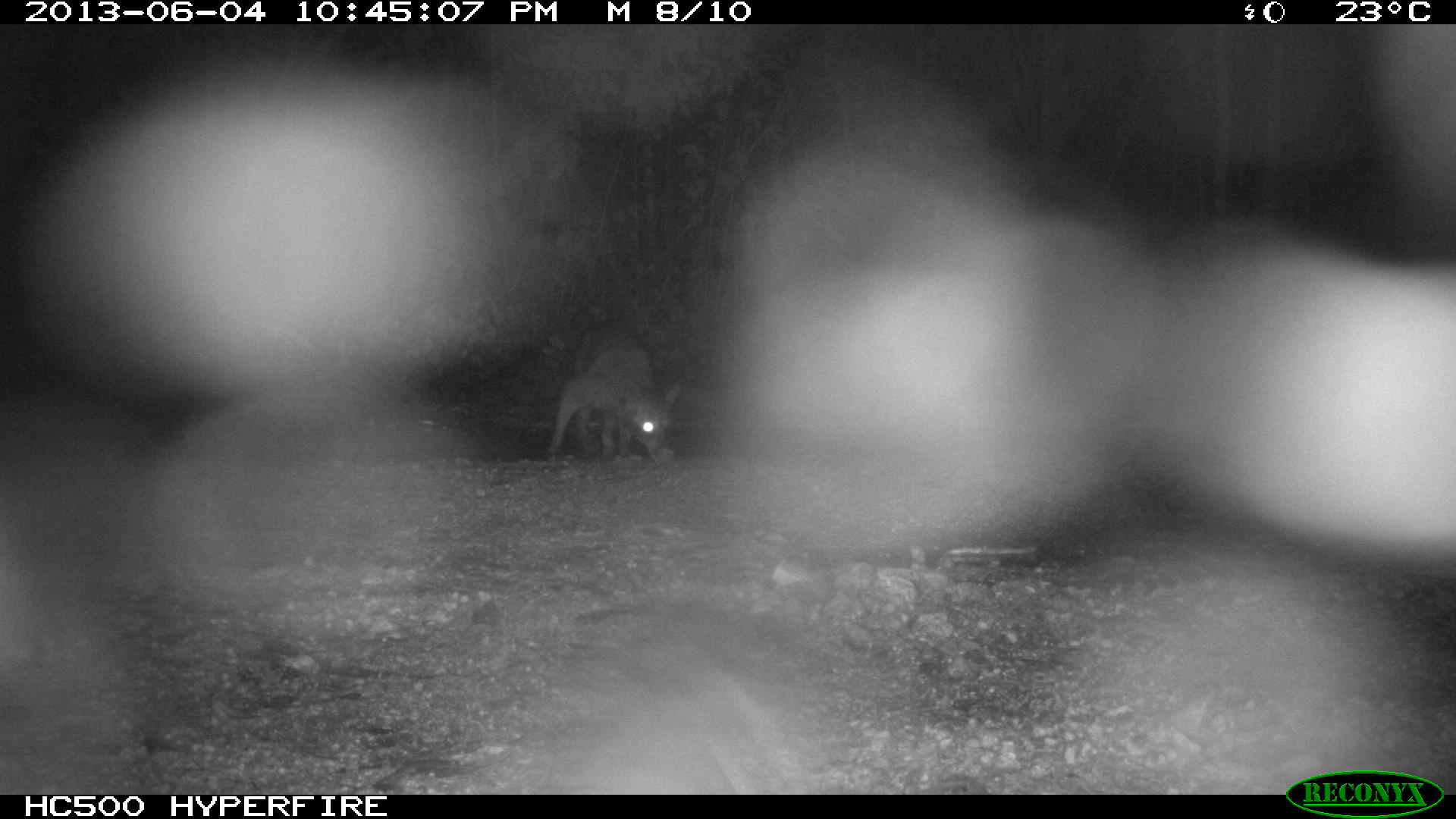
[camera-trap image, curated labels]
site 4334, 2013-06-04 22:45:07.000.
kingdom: Animalia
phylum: Chordata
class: Mammalia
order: Carnivora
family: Procyonidae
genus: Procyon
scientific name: Procyon lotor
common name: common raccoon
Procyon lotor (common raccoon), count 1.